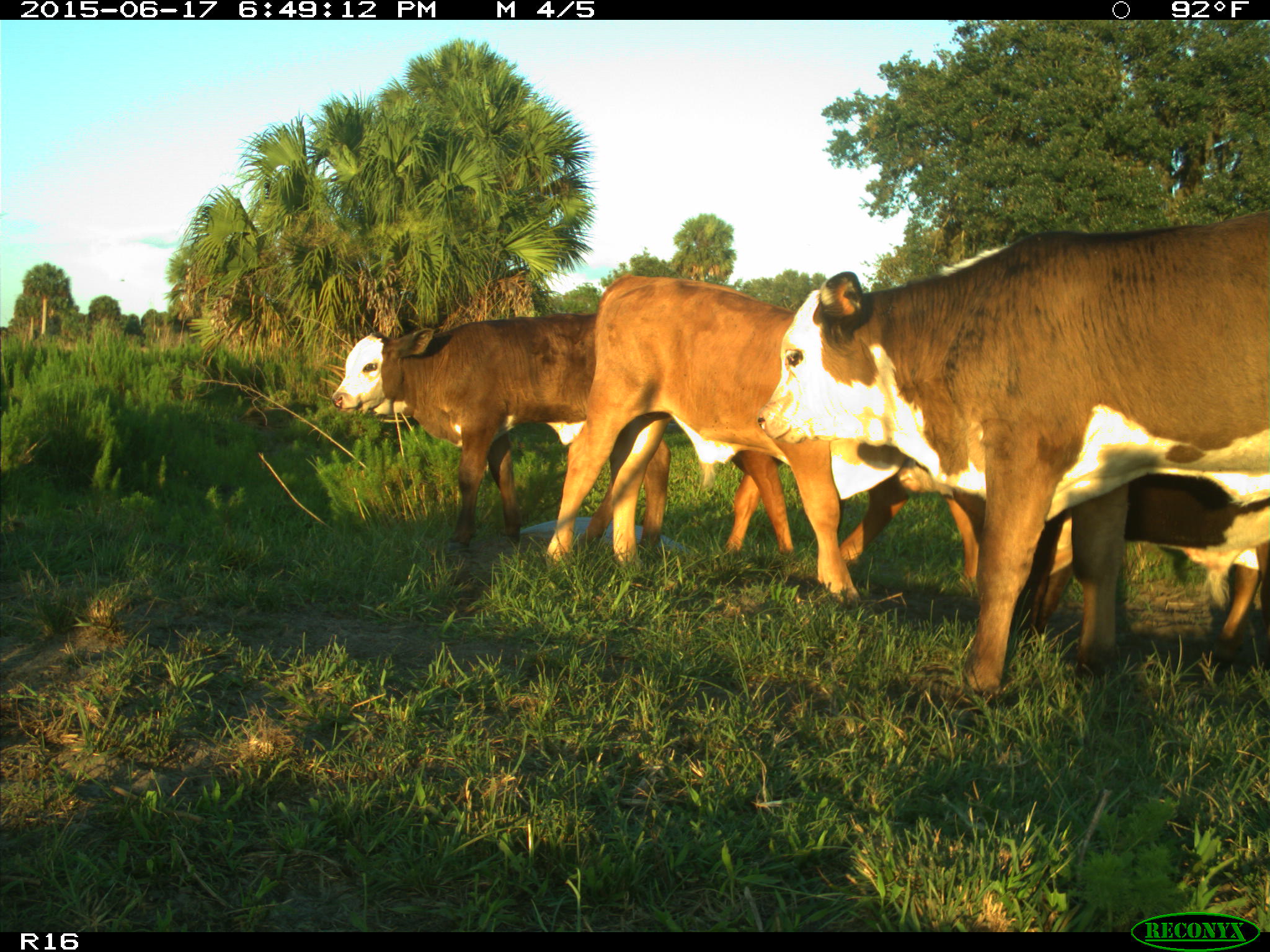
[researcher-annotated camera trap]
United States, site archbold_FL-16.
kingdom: Animalia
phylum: Chordata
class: Mammalia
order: Artiodactyla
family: Bovidae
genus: Bos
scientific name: Bos taurus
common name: domestic cow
Bos taurus (domestic cow).